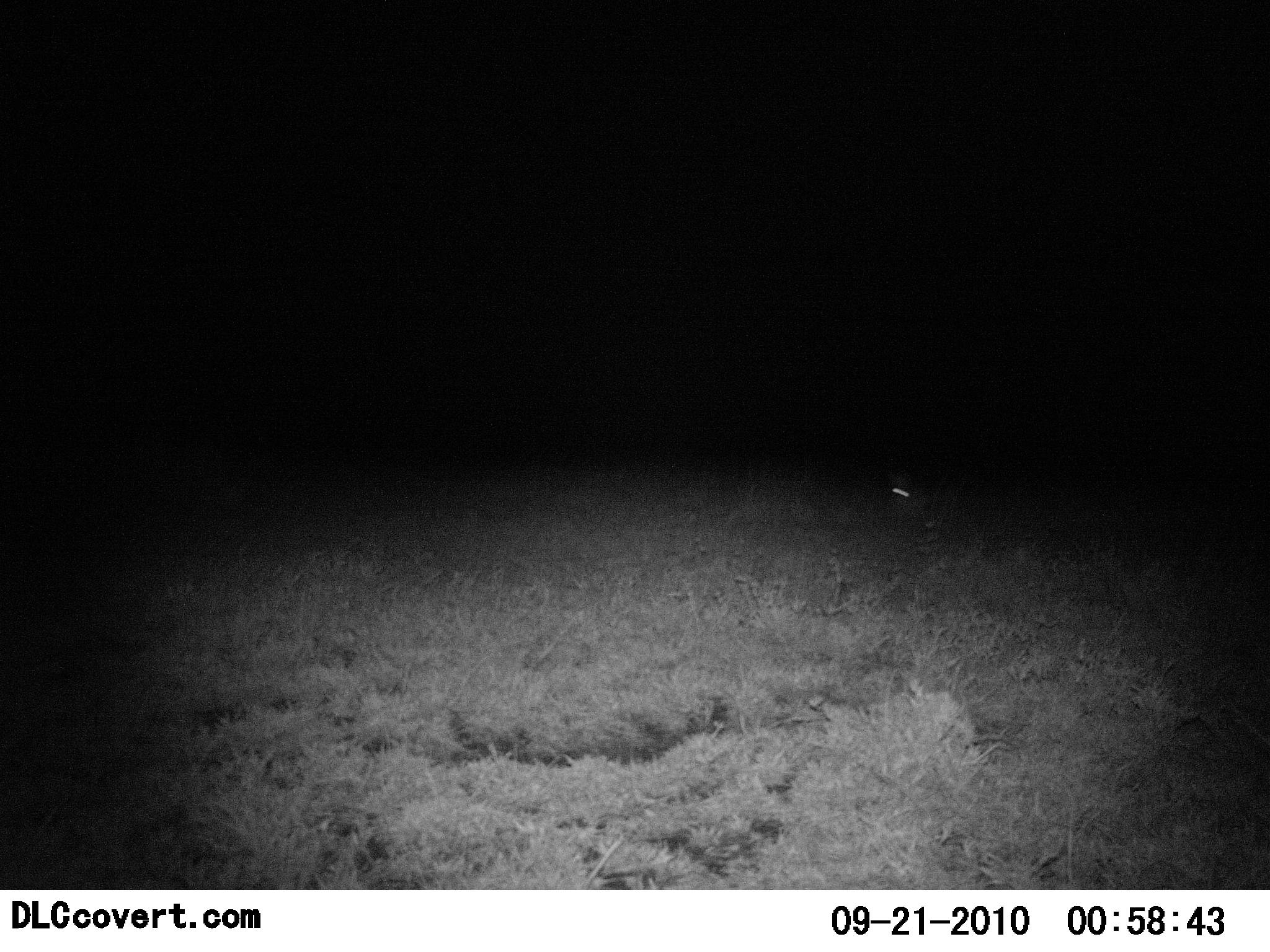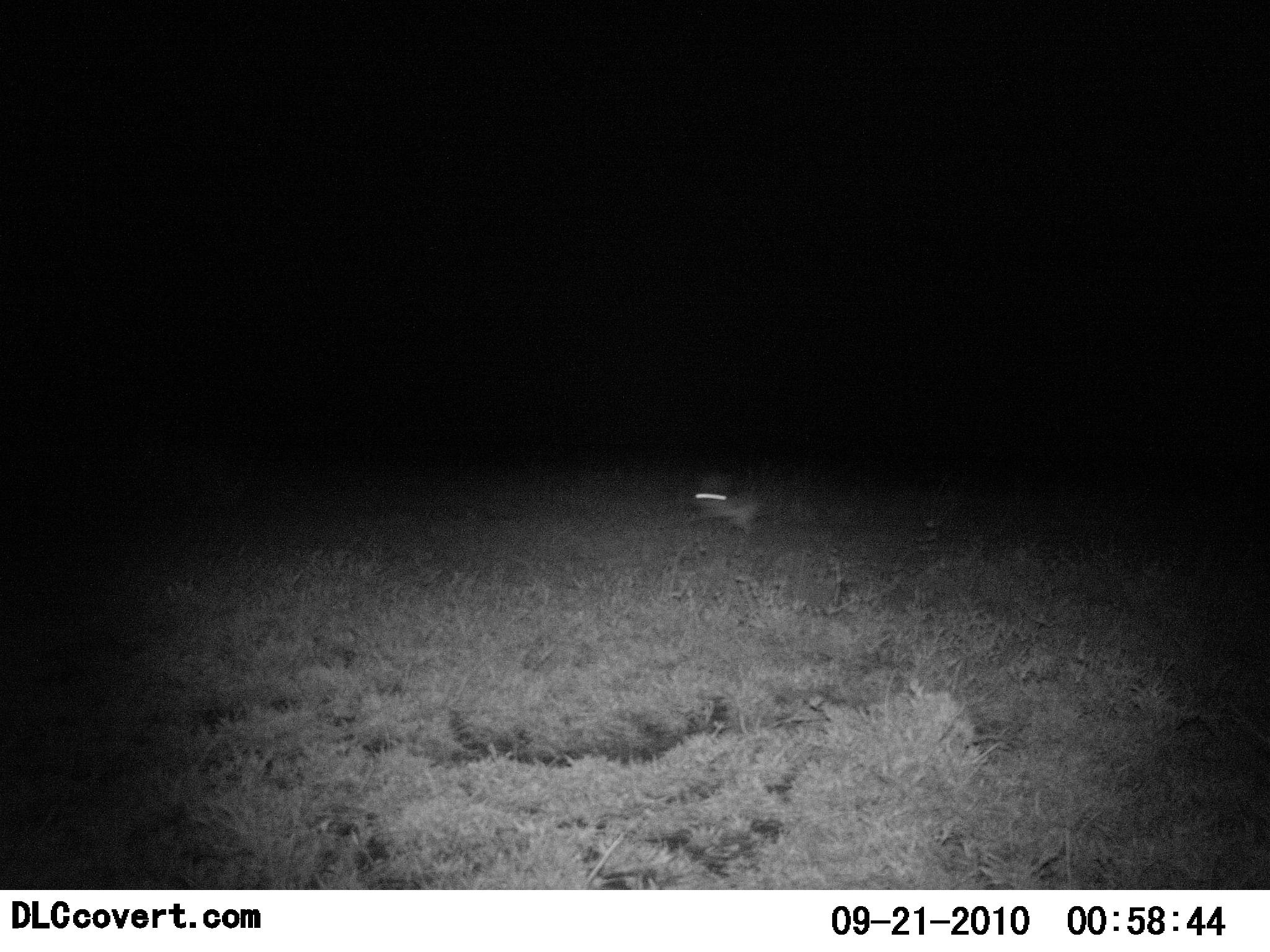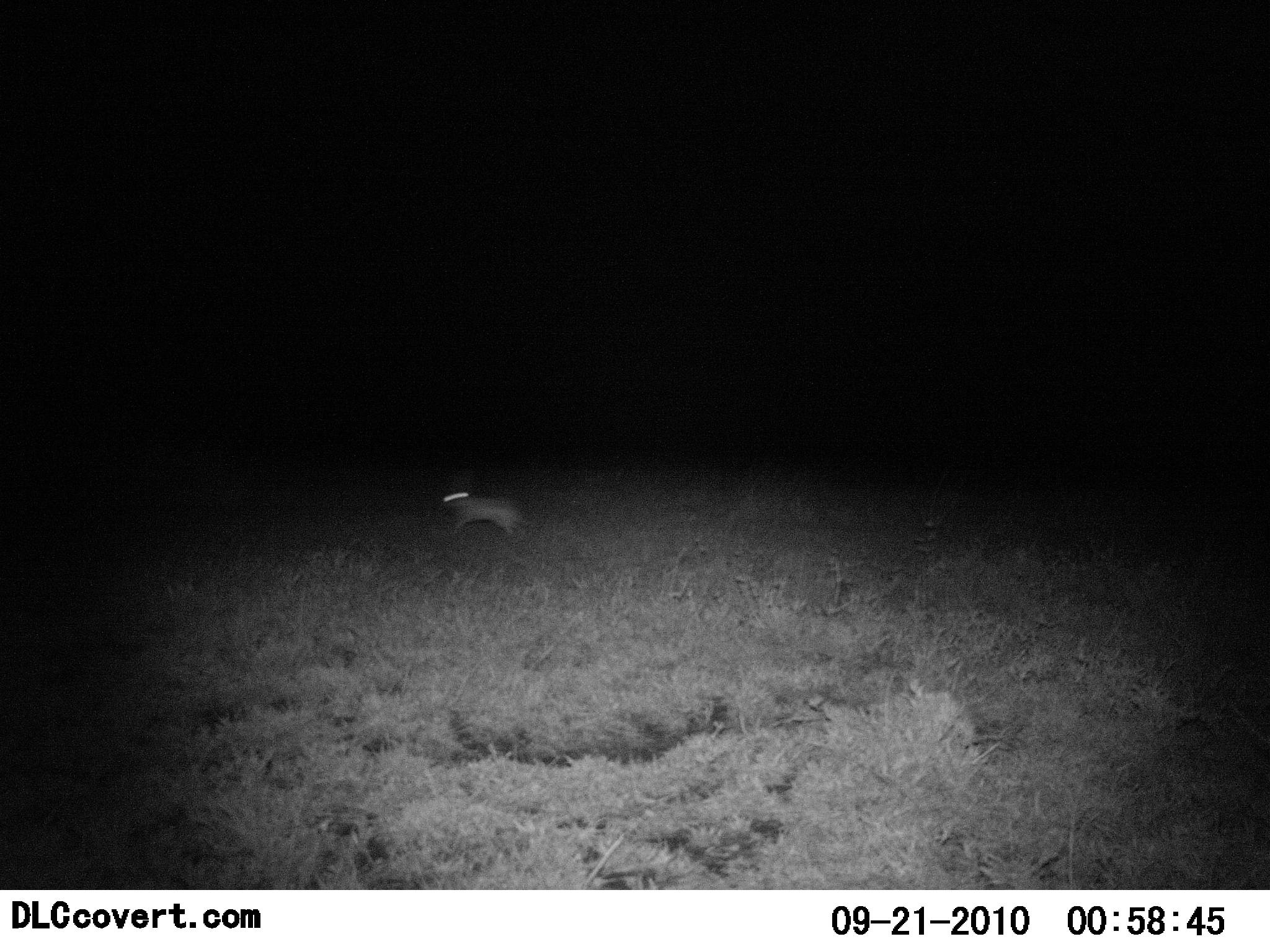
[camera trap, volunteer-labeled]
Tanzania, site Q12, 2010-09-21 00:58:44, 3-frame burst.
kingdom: Animalia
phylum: Chordata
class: Mammalia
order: Lagomorpha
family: Leporidae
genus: Lepus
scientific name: Lepus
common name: hare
Hare (Lepus), count 1. Behavior (volunteer vote fractions): standing 0%, resting 0%, moving 100%, interacting 0%. Young present (vote fraction): 0%. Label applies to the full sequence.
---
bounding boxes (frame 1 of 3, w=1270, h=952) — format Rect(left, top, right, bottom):
animal: Rect(888, 478, 932, 528)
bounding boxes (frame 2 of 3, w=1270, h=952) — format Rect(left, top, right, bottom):
animal: Rect(685, 472, 769, 540)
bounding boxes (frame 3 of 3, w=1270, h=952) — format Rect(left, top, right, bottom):
animal: Rect(437, 479, 531, 542)